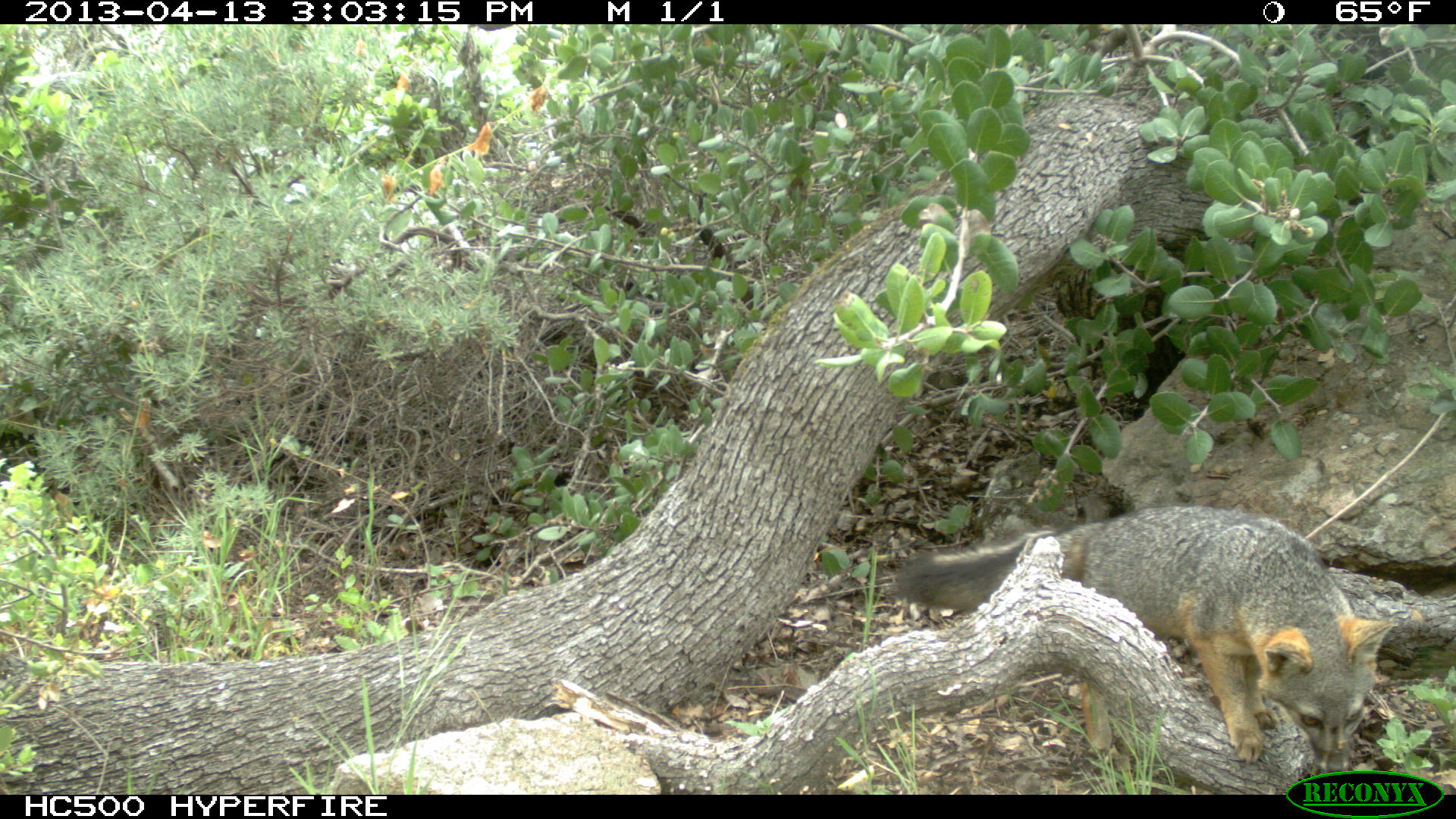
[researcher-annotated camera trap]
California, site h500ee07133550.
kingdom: Animalia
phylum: Chordata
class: Mammalia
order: Carnivora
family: Canidae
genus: Urocyon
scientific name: Urocyon littoralis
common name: island fox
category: fox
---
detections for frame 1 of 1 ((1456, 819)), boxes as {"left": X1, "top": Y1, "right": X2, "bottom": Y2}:
fox: {"left": 893, "top": 505, "right": 1392, "bottom": 771}